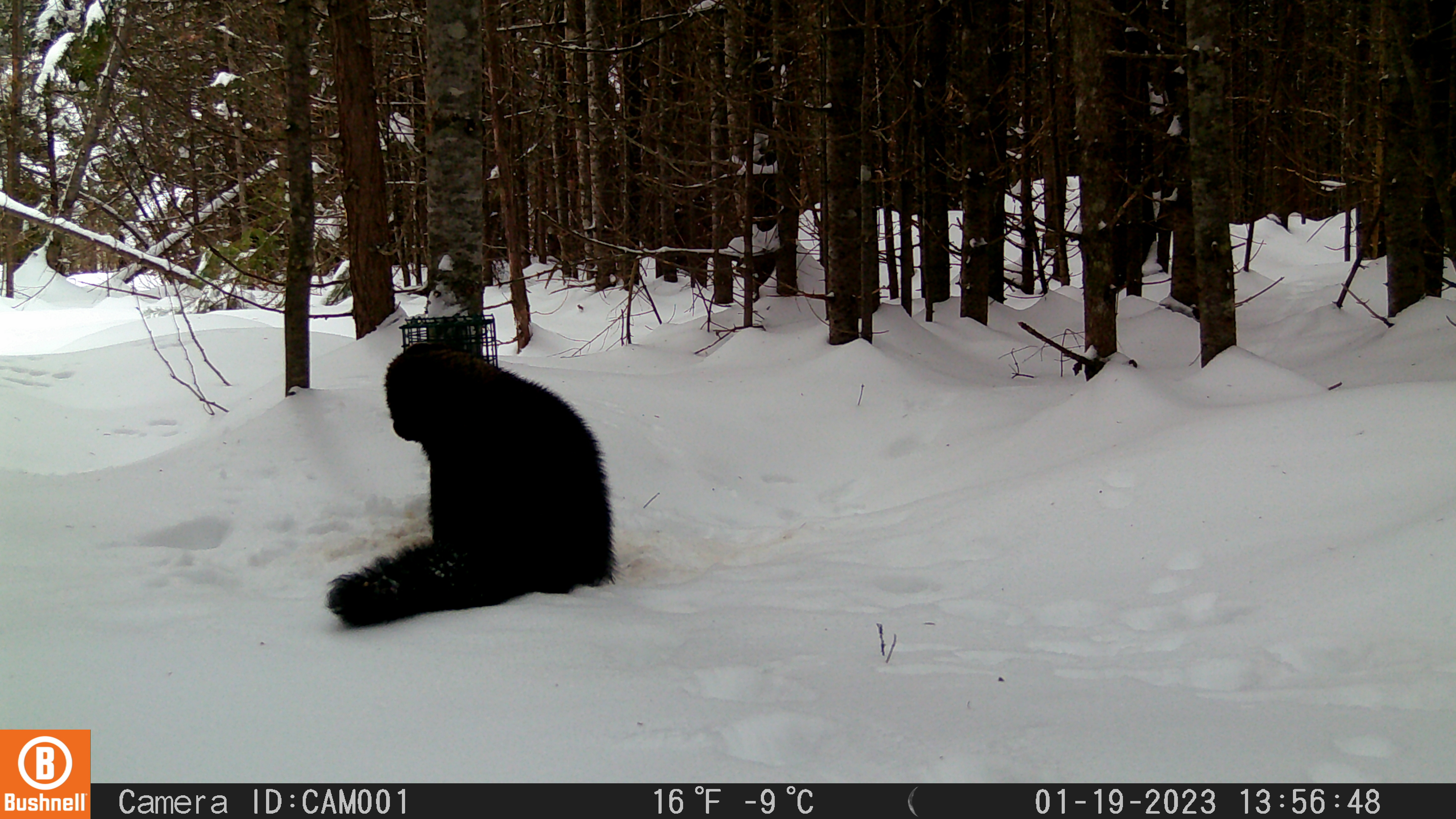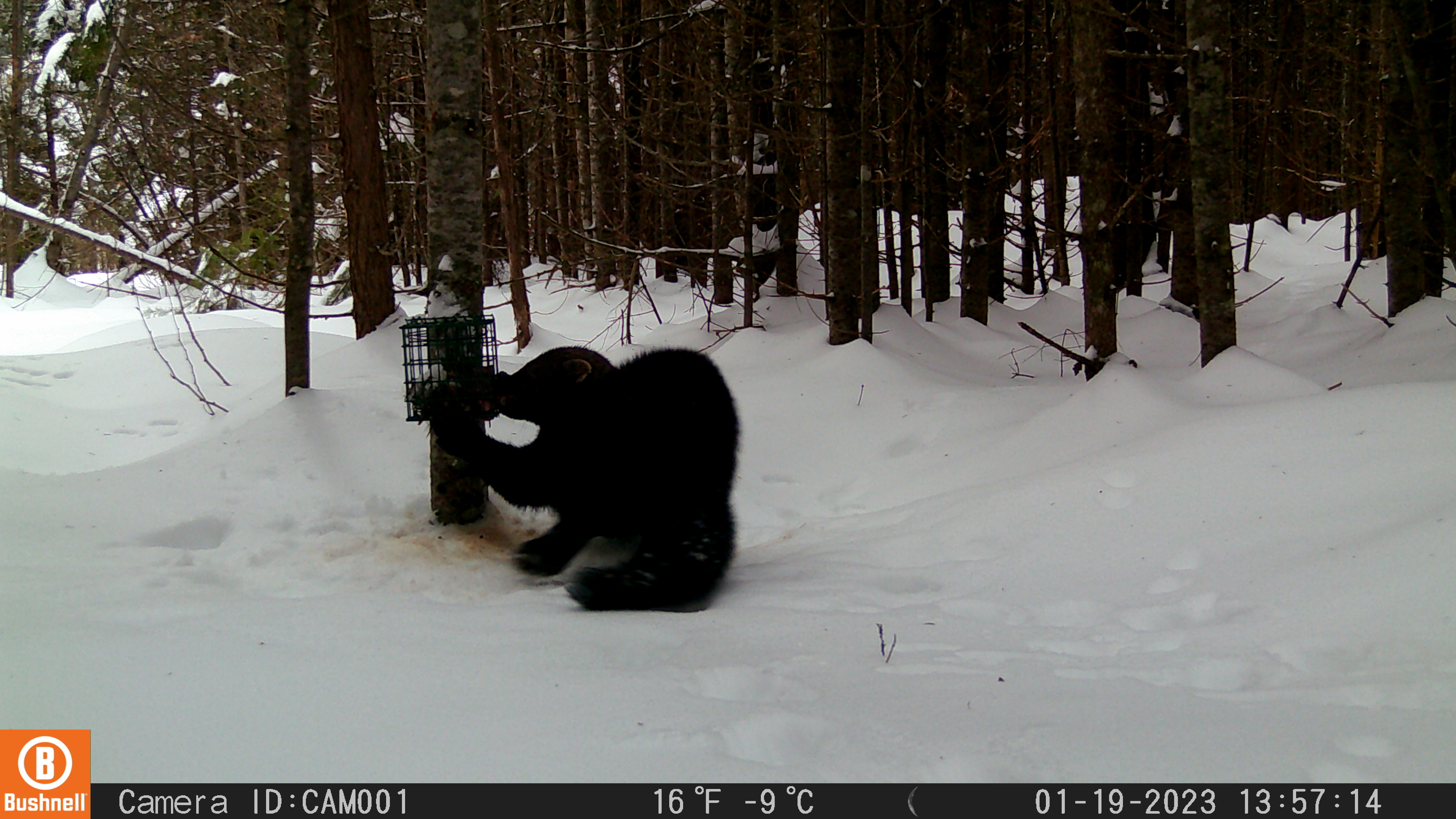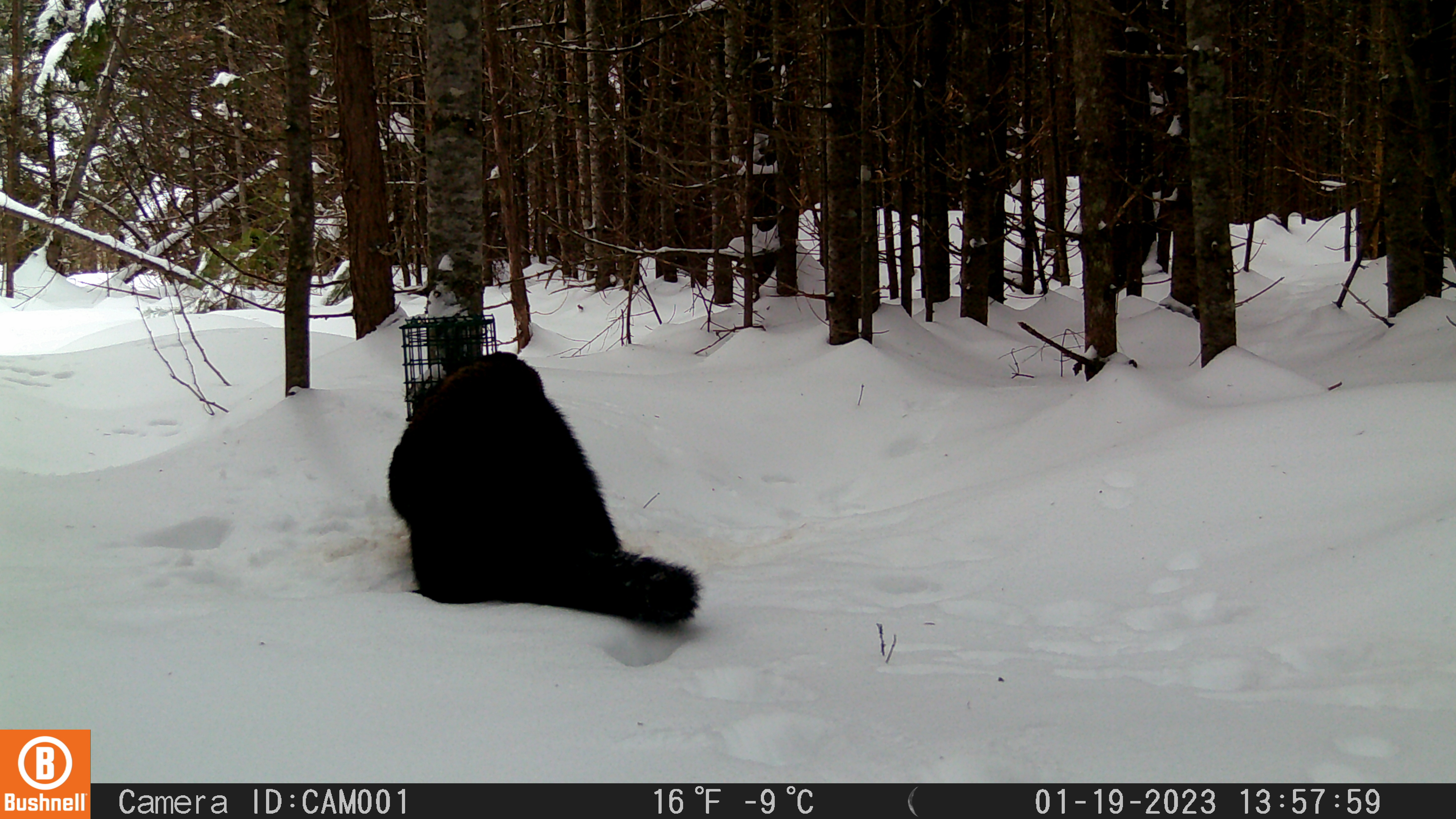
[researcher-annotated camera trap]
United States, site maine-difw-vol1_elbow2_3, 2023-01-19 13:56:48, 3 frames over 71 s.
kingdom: Animalia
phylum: Chordata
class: Mammalia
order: Carnivora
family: Mustelidae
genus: Pekania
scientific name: Pekania pennanti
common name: fisher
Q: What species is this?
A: Fisher (Pekania pennanti).